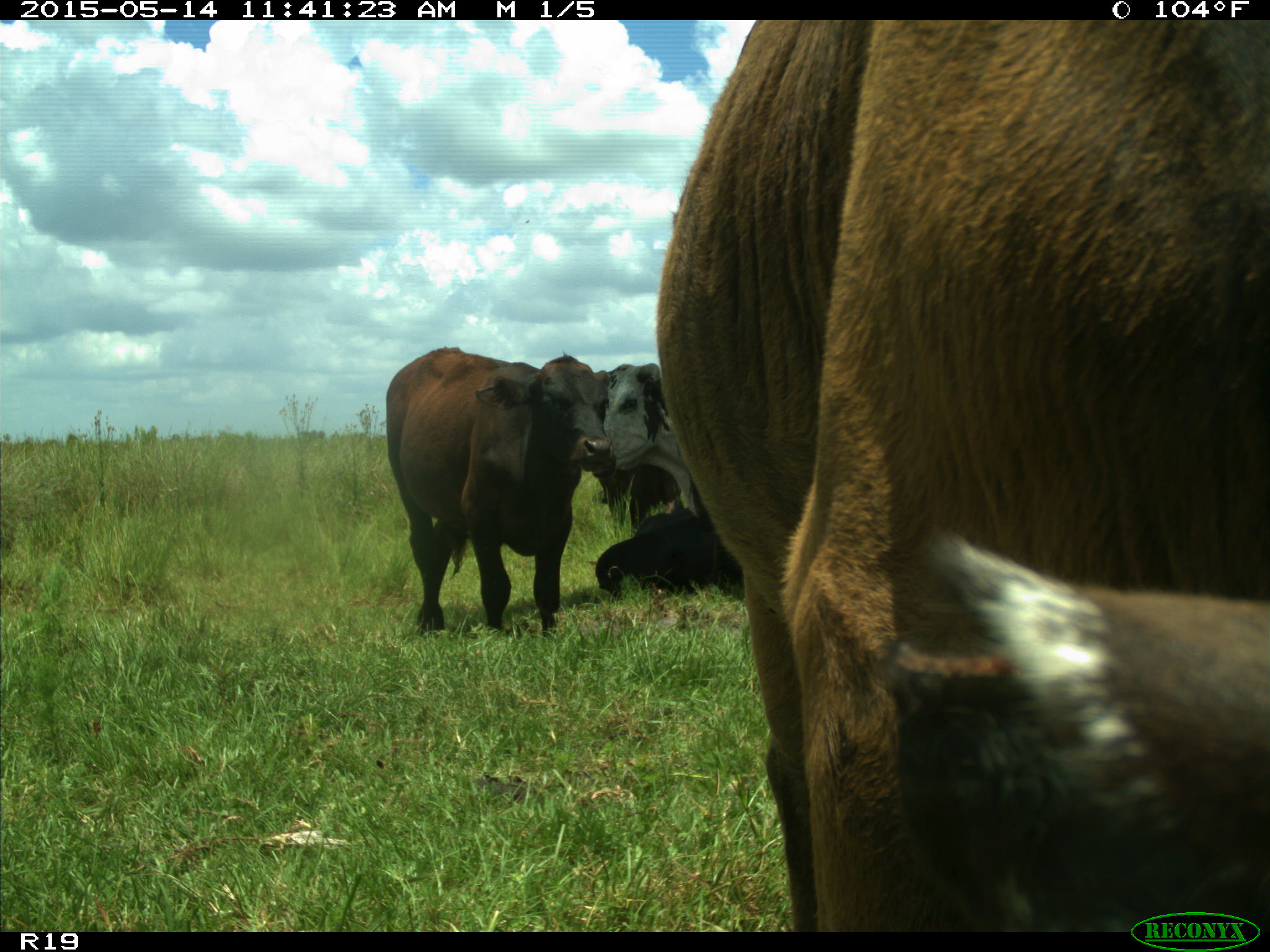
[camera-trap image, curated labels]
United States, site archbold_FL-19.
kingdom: Animalia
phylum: Chordata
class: Mammalia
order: Artiodactyla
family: Bovidae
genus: Bos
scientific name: Bos taurus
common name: domestic cow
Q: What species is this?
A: Bos taurus (domestic cow).